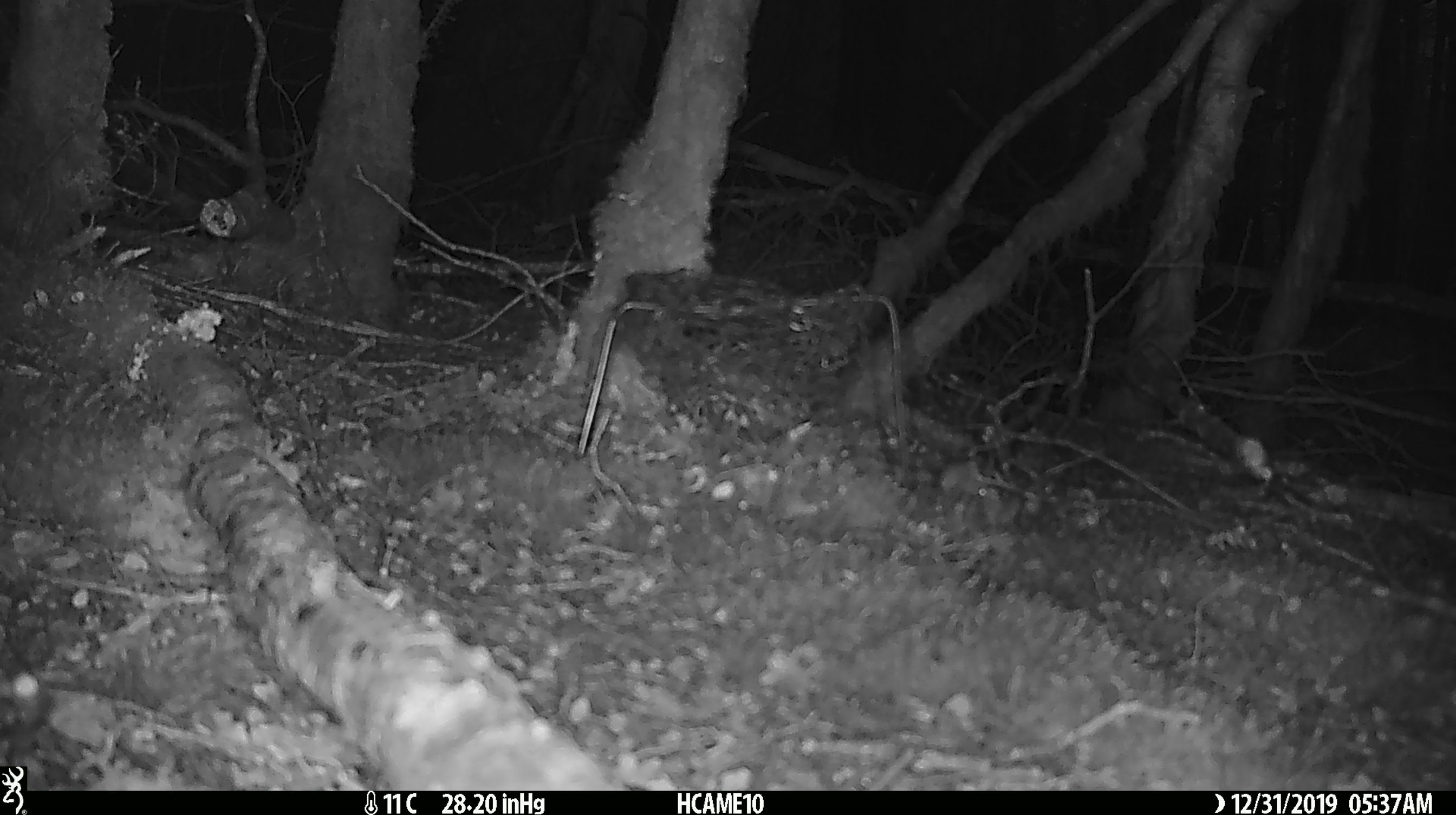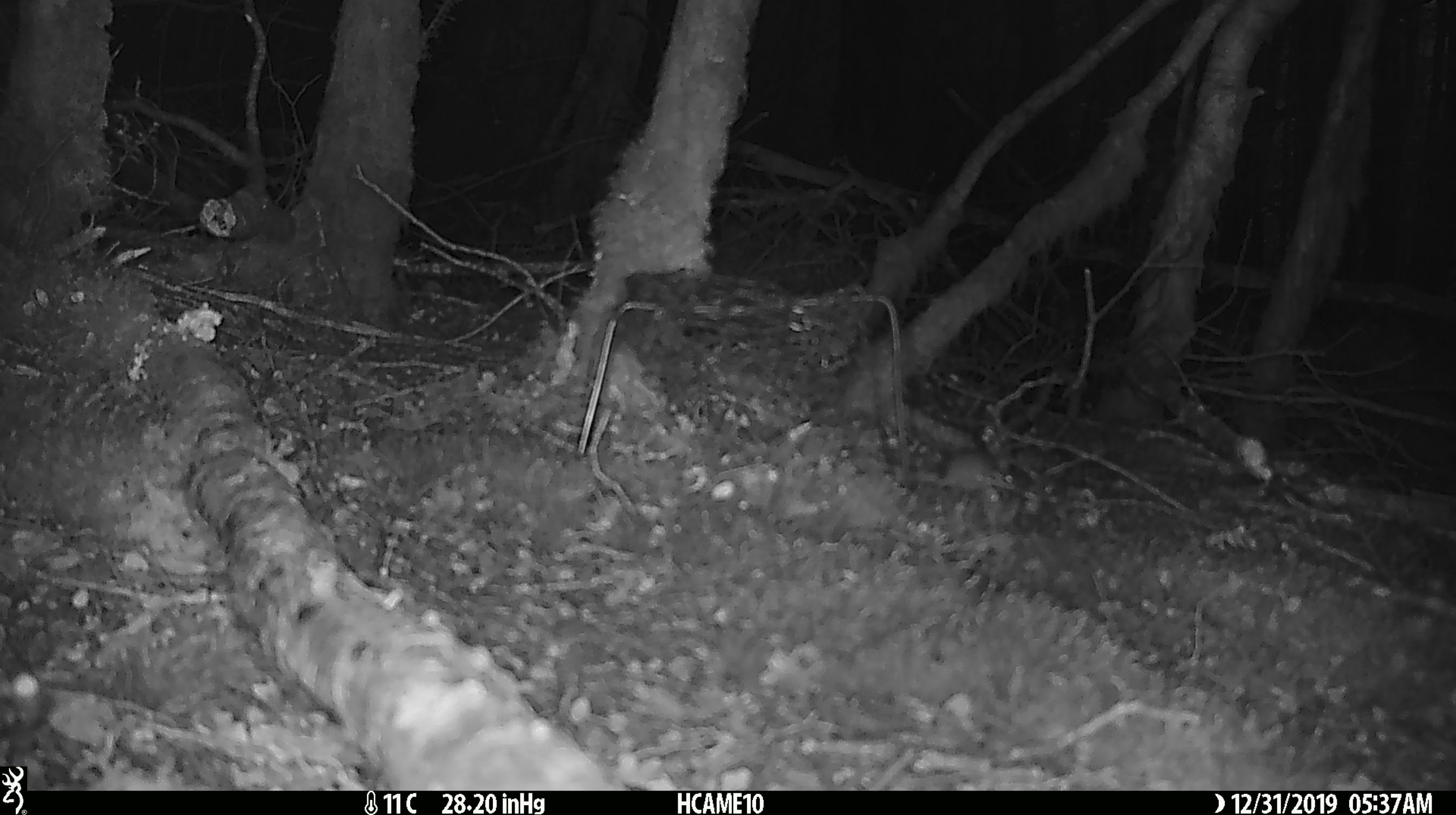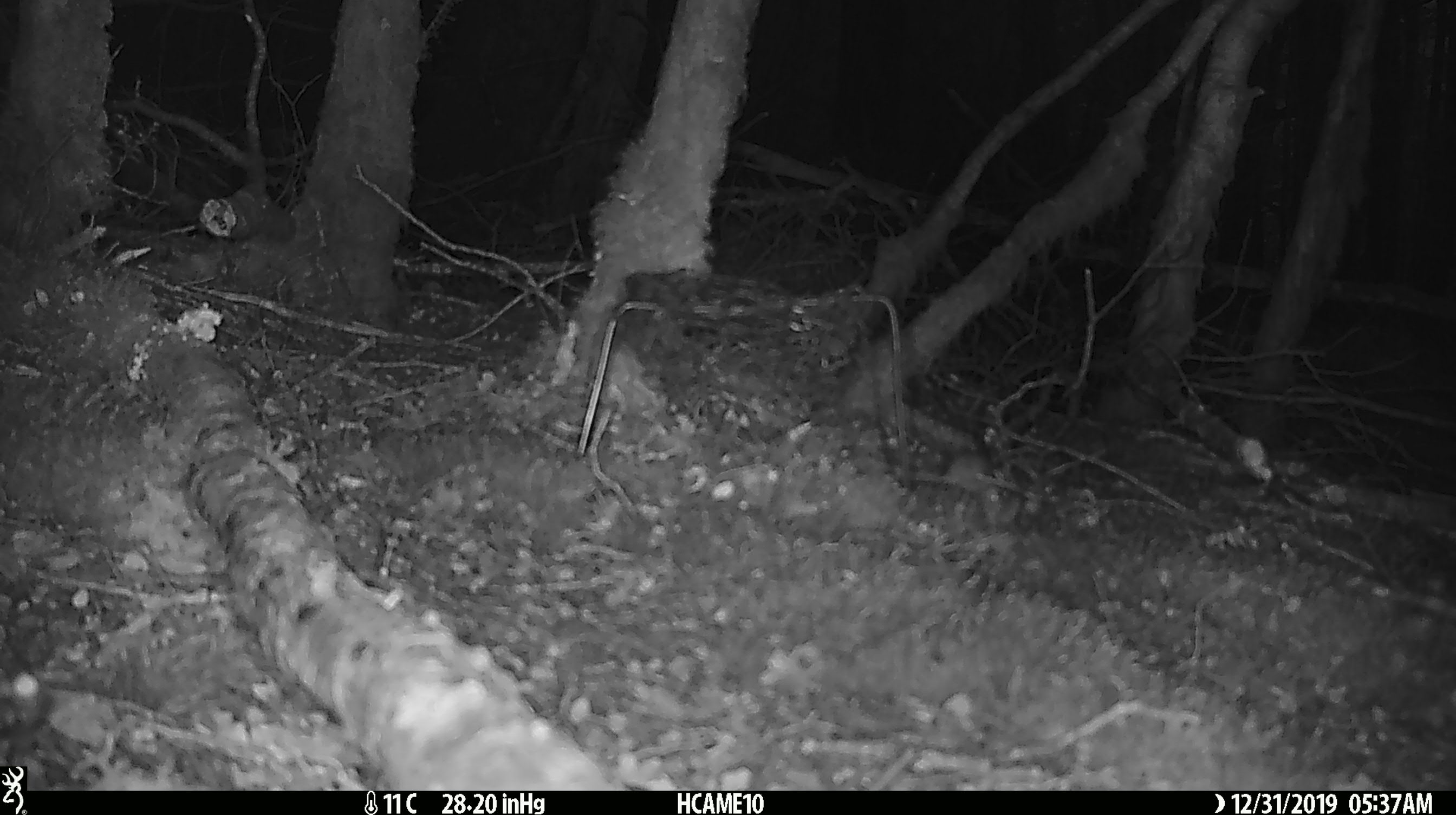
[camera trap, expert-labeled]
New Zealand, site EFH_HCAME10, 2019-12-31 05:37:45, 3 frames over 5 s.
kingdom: Animalia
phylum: Chordata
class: Mammalia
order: Rodentia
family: Muridae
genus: Mus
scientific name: Mus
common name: mouse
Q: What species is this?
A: Mouse (Mus).